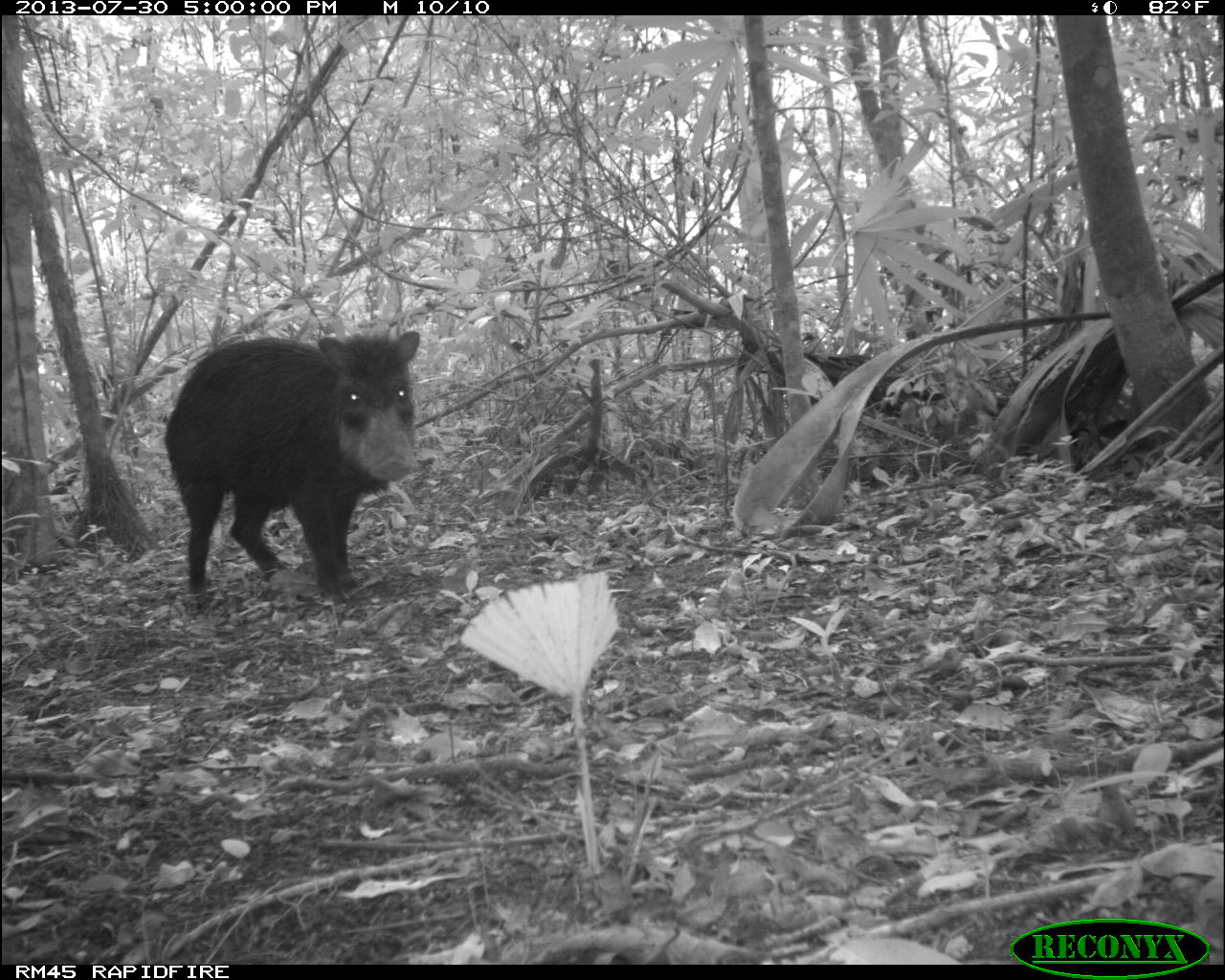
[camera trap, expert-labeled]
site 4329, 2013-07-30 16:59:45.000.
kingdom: Animalia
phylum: Chordata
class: Mammalia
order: Artiodactyla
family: Tayassuidae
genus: Tayassu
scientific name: Tayassu pecari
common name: white-lipped peccary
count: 2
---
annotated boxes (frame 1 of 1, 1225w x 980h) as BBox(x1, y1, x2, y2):
tayassu pecari: BBox(163, 330, 422, 610)